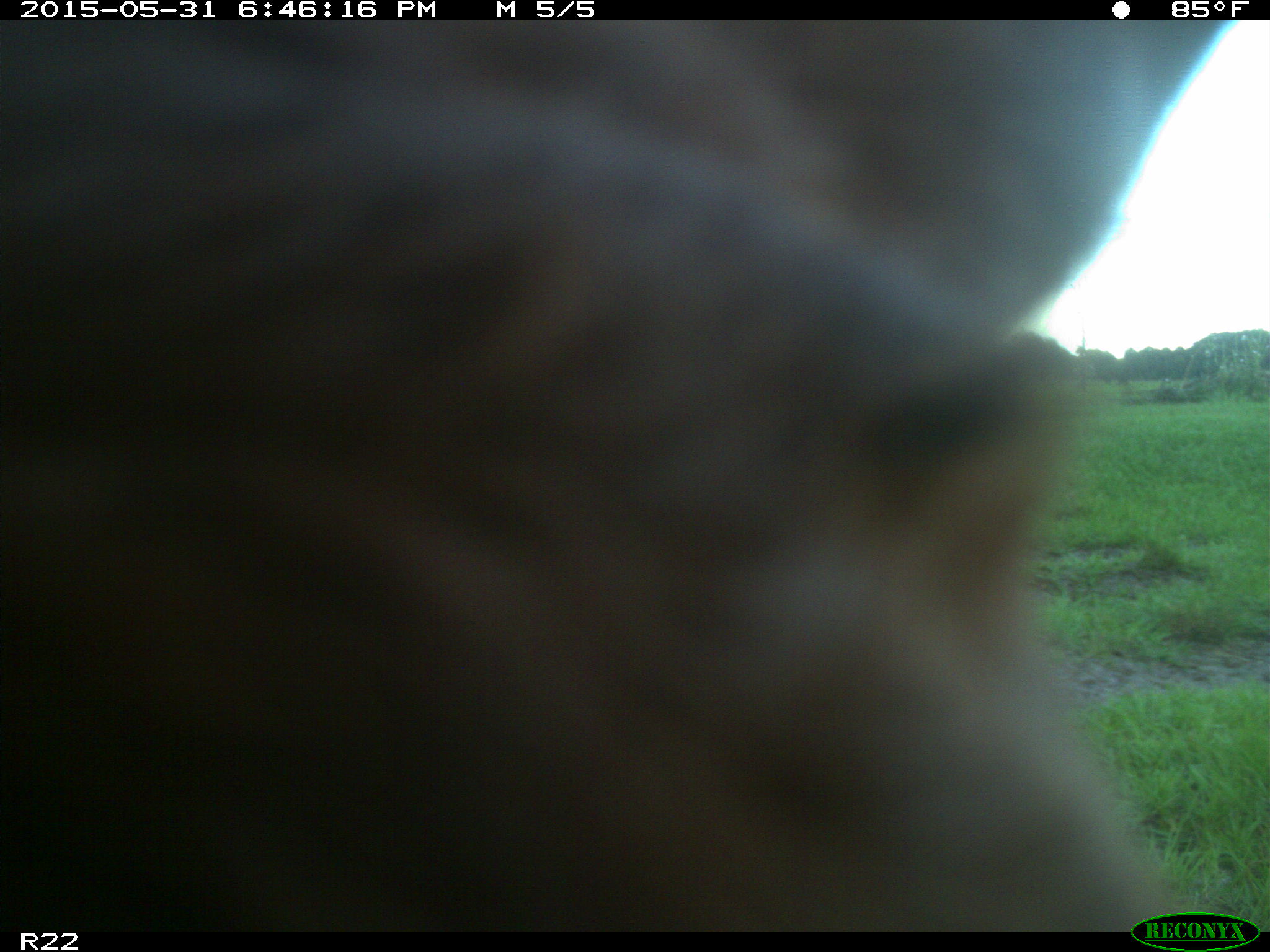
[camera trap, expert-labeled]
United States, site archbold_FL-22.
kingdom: Animalia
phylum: Chordata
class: Mammalia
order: Artiodactyla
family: Bovidae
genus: Bos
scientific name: Bos taurus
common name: domestic cow